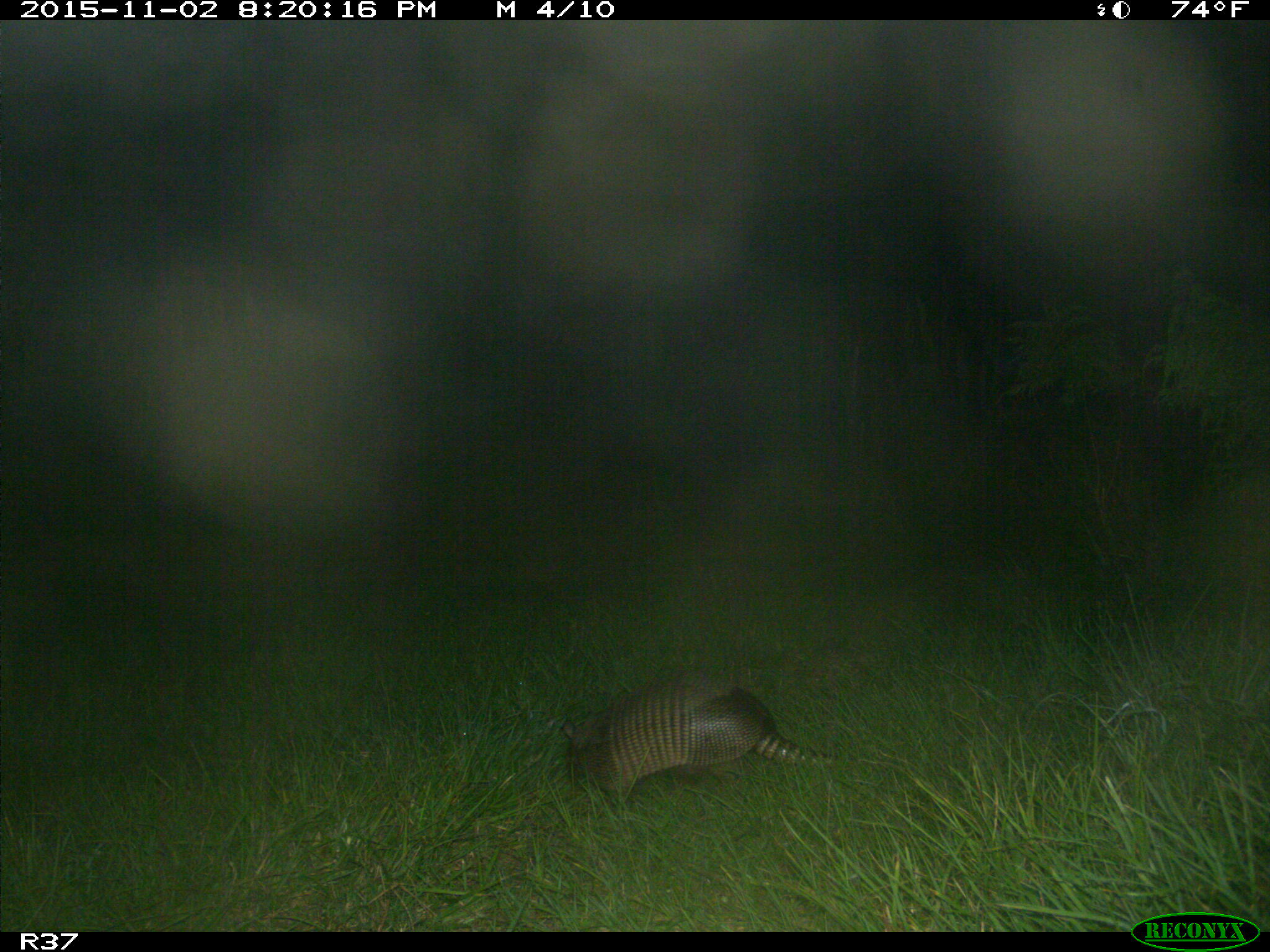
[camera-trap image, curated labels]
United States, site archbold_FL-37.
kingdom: Animalia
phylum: Chordata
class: Mammalia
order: Cingulata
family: Dasypodidae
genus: Dasypus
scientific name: Dasypus novemcinctus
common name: nine-banded armadillo